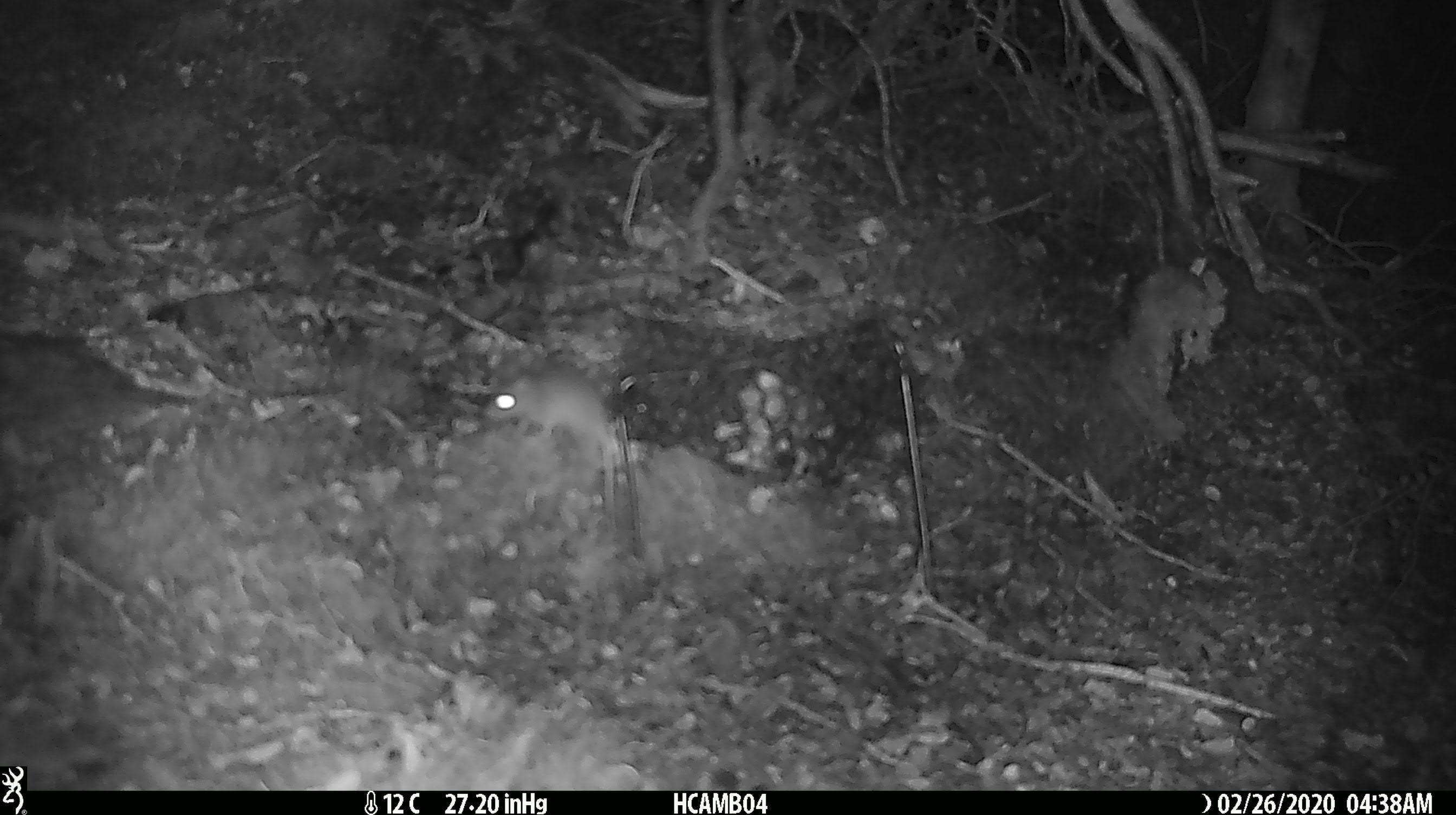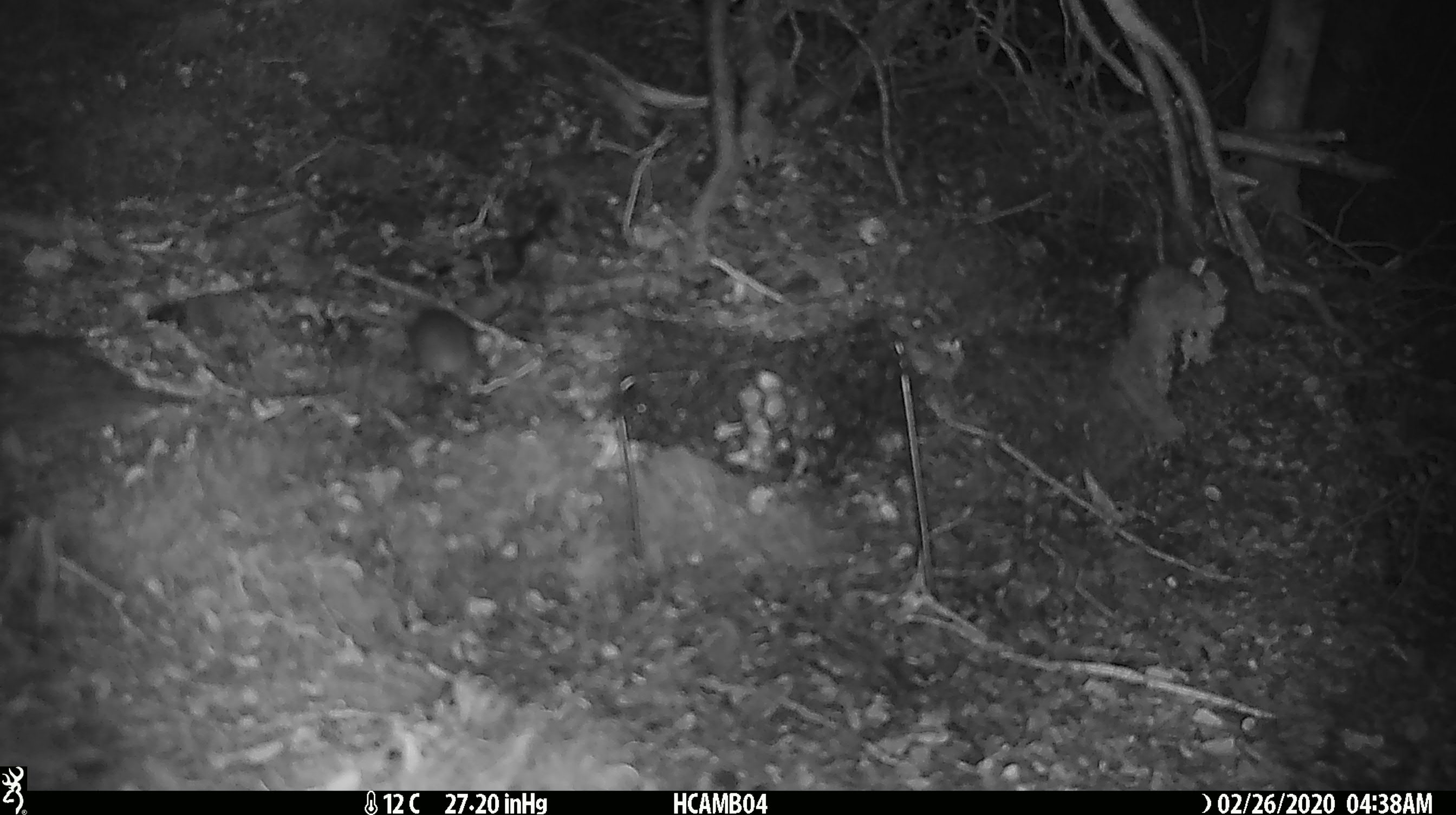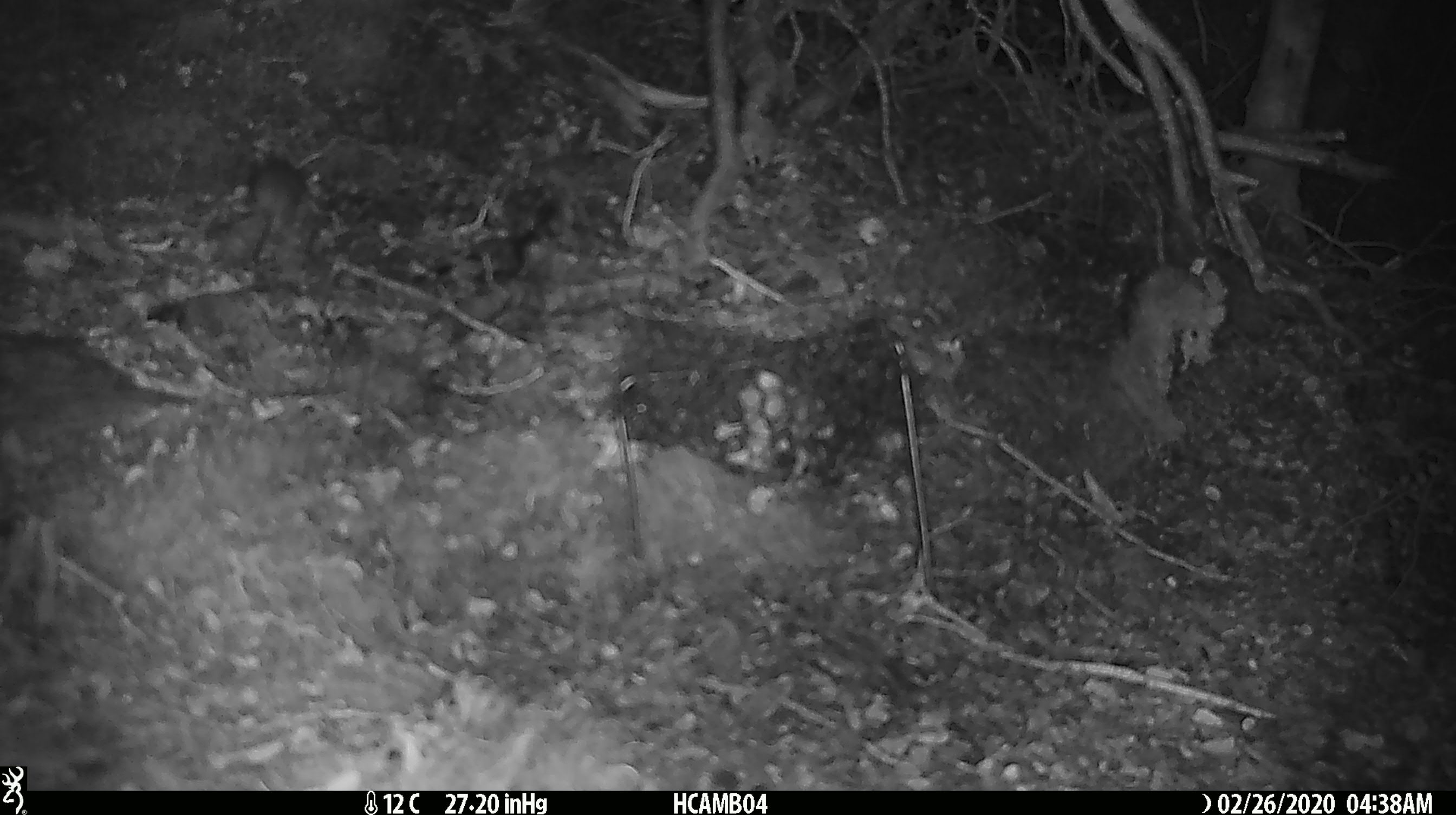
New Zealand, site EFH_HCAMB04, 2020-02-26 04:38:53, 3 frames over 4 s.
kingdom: Animalia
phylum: Chordata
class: Mammalia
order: Rodentia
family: Muridae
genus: Mus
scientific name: Mus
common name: mouse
Mouse (Mus).